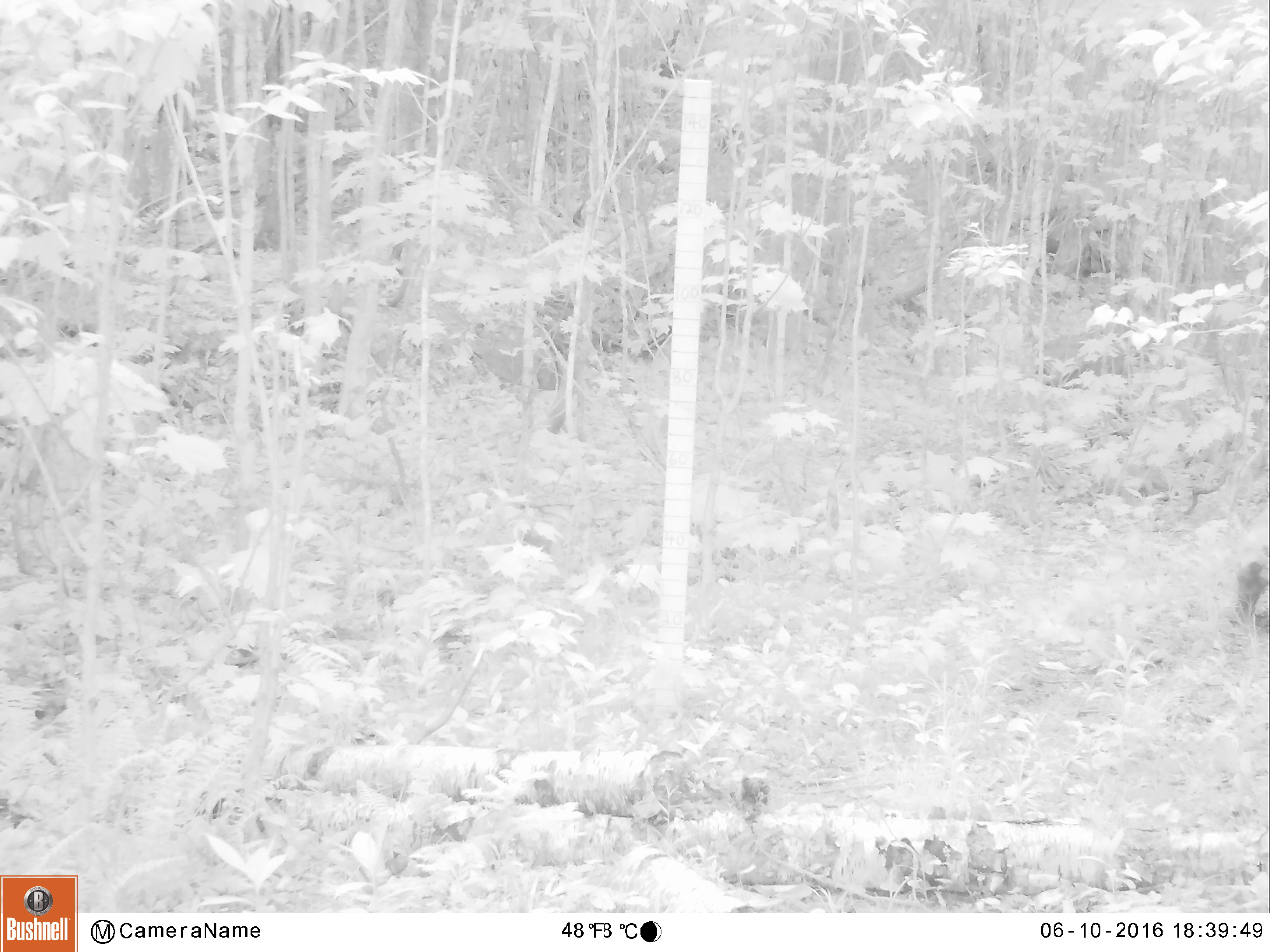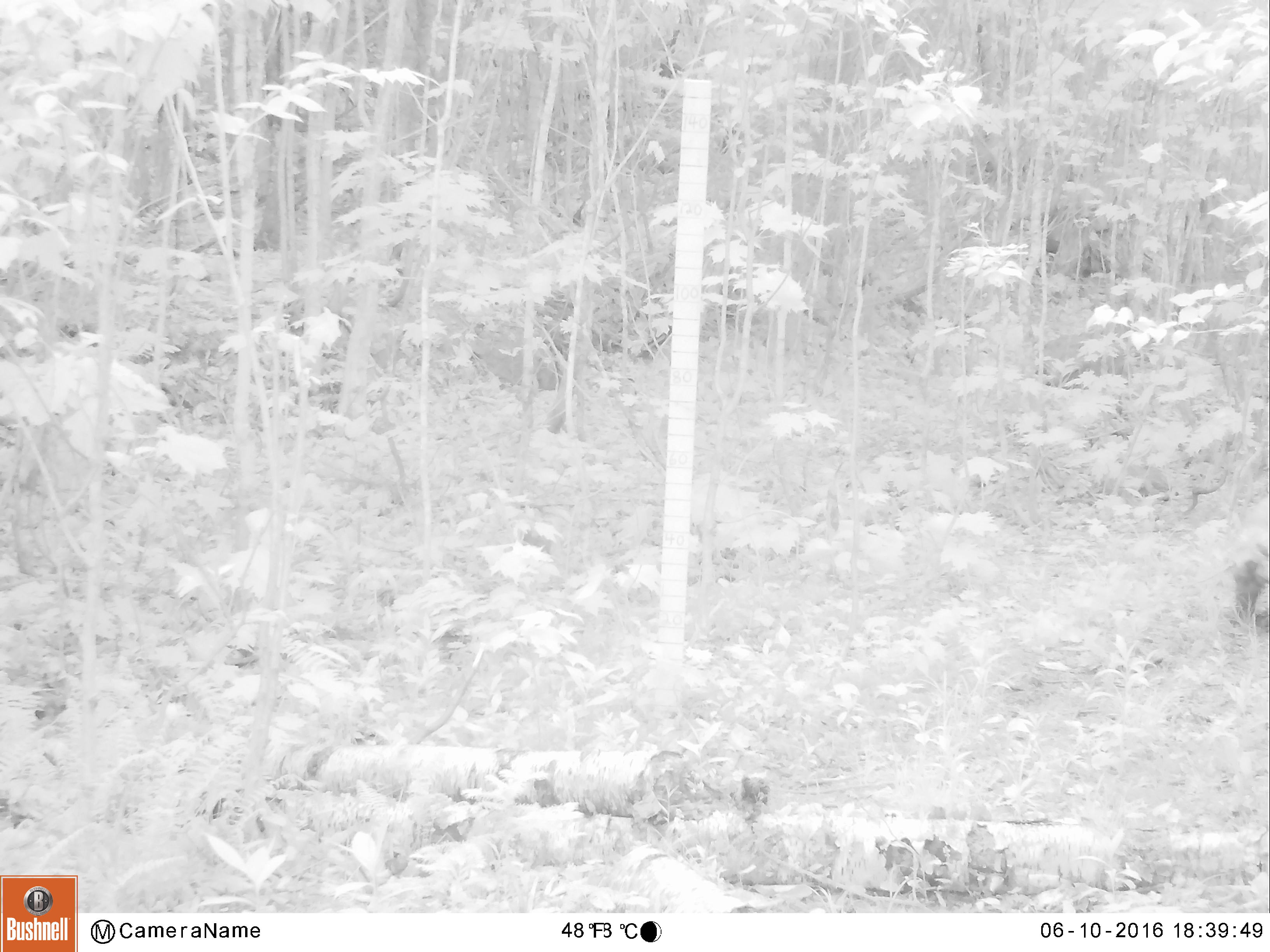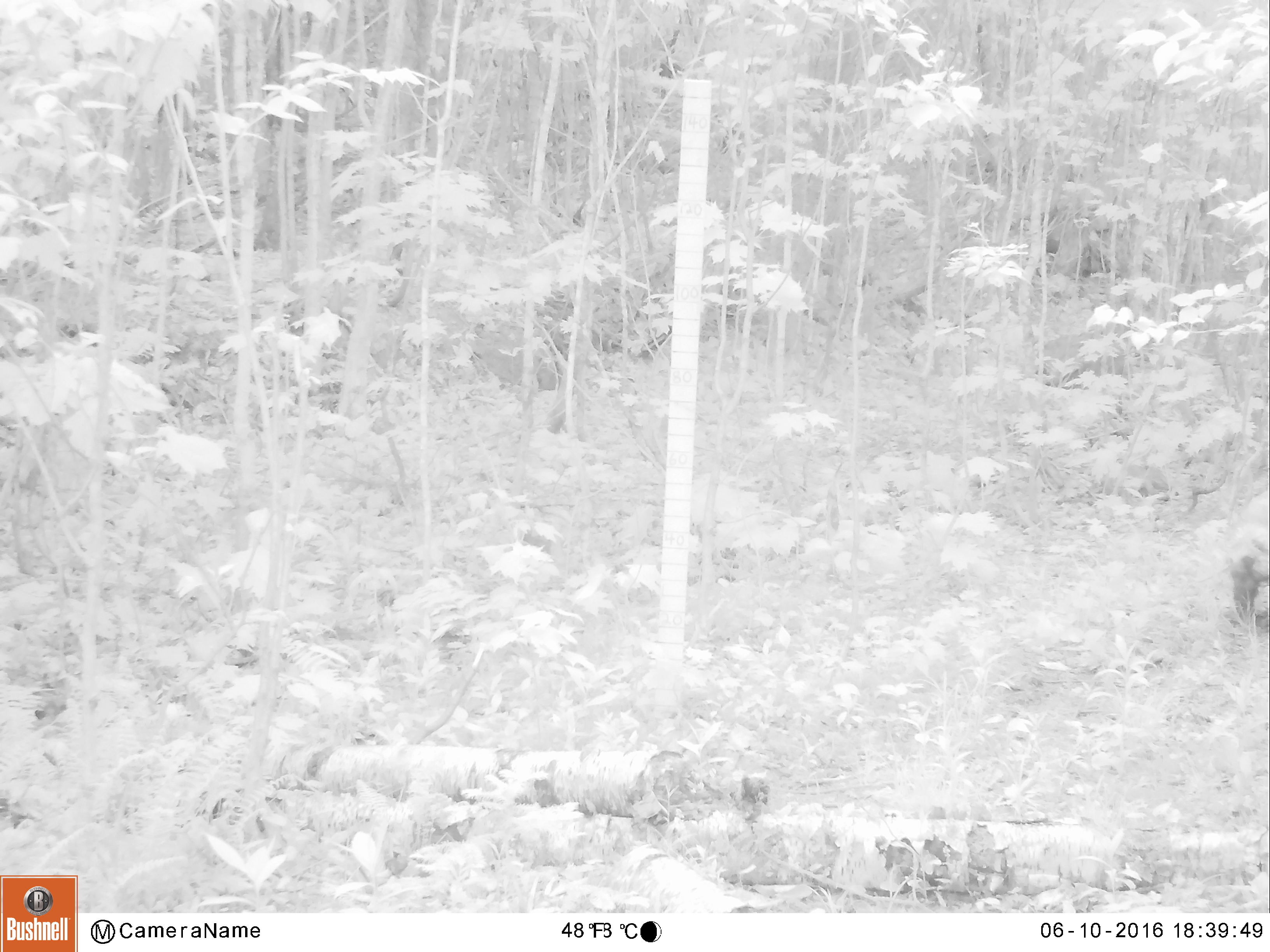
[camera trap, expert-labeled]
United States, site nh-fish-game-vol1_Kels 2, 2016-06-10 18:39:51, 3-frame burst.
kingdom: Animalia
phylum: Chordata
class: Mammalia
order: Rodentia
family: Erethizontidae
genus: Erethizon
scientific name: Erethizon dorsatum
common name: porcupine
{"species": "porcupine (Erethizon dorsatum)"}